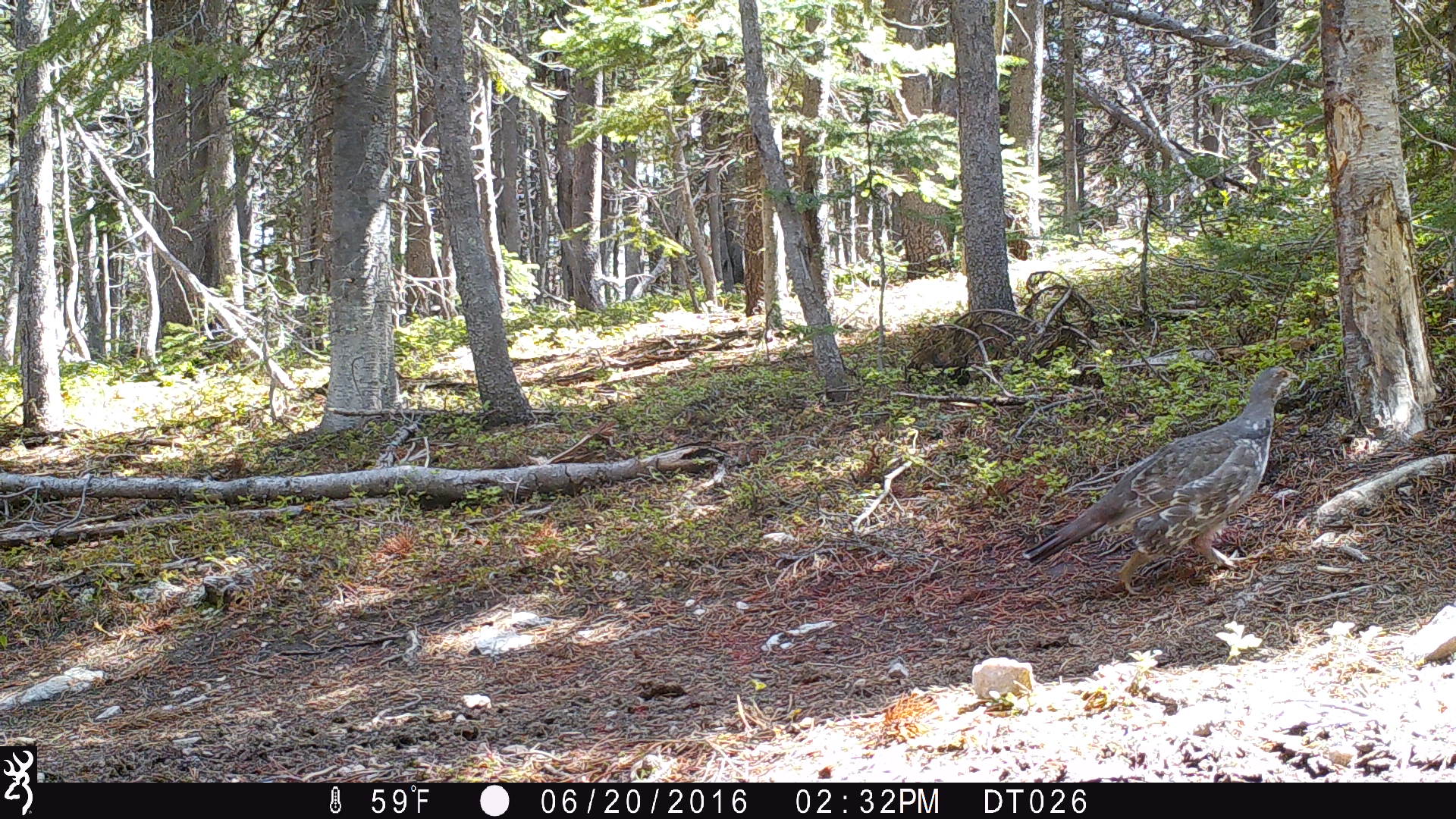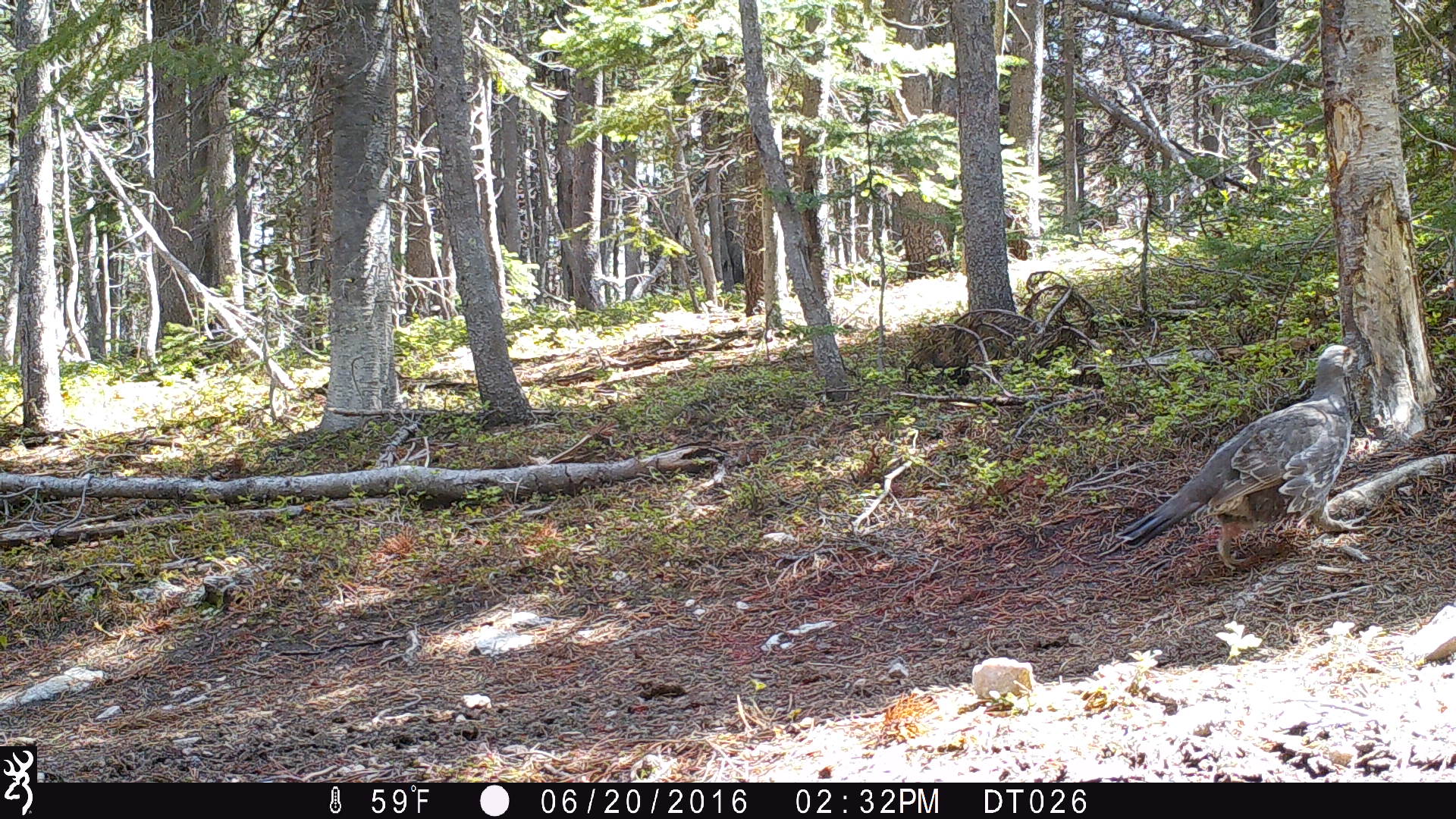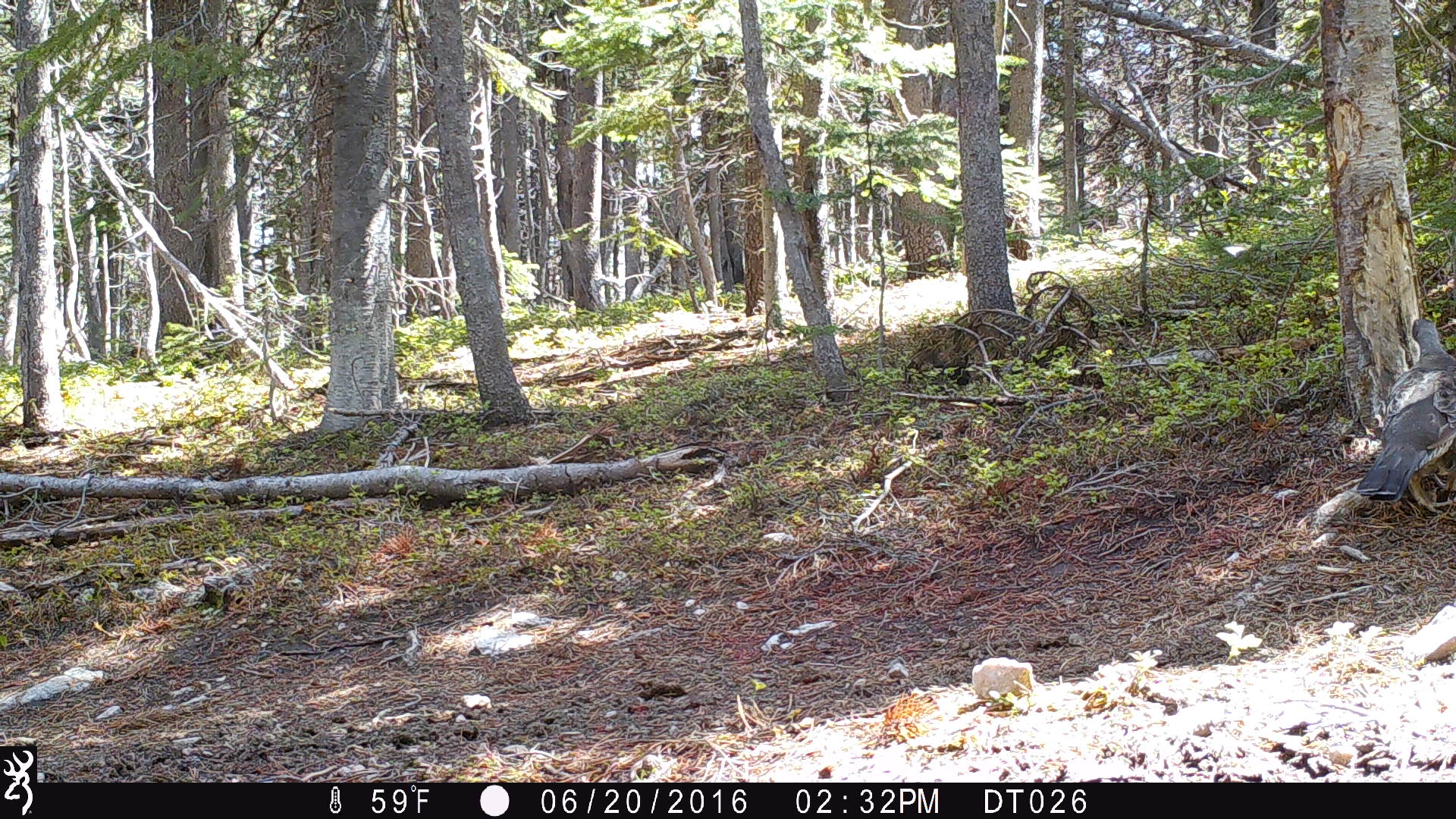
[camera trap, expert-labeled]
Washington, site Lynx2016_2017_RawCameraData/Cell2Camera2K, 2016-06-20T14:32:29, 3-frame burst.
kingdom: Animalia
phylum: Chordata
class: Aves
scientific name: Aves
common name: birds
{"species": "Aves (birds)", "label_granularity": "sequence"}